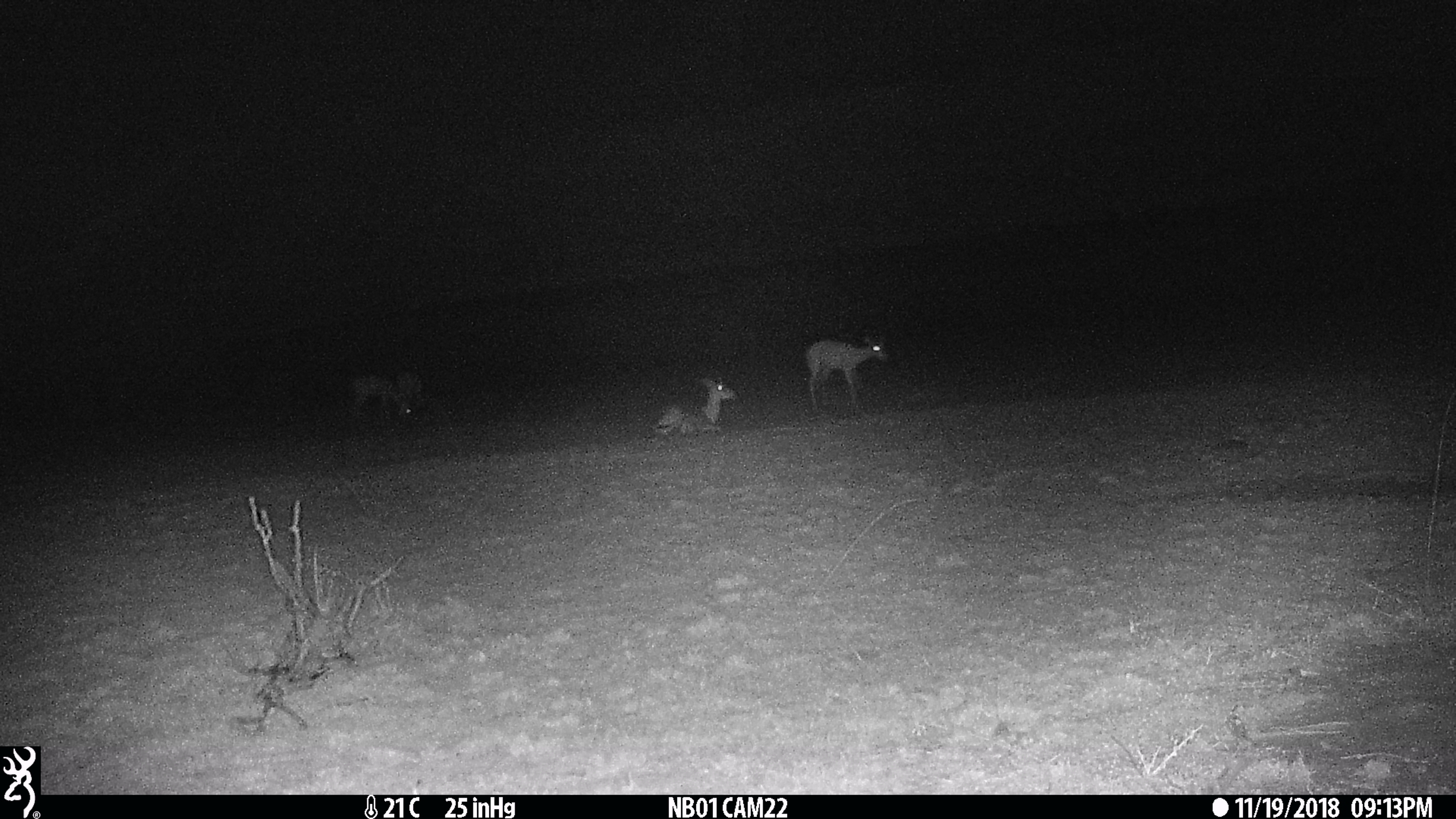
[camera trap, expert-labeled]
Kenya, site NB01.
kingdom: Animalia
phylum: Chordata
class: Mammalia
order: Artiodactyla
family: Bovidae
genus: Aepyceros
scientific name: Aepyceros melampus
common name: impala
Impala (Aepyceros melampus).